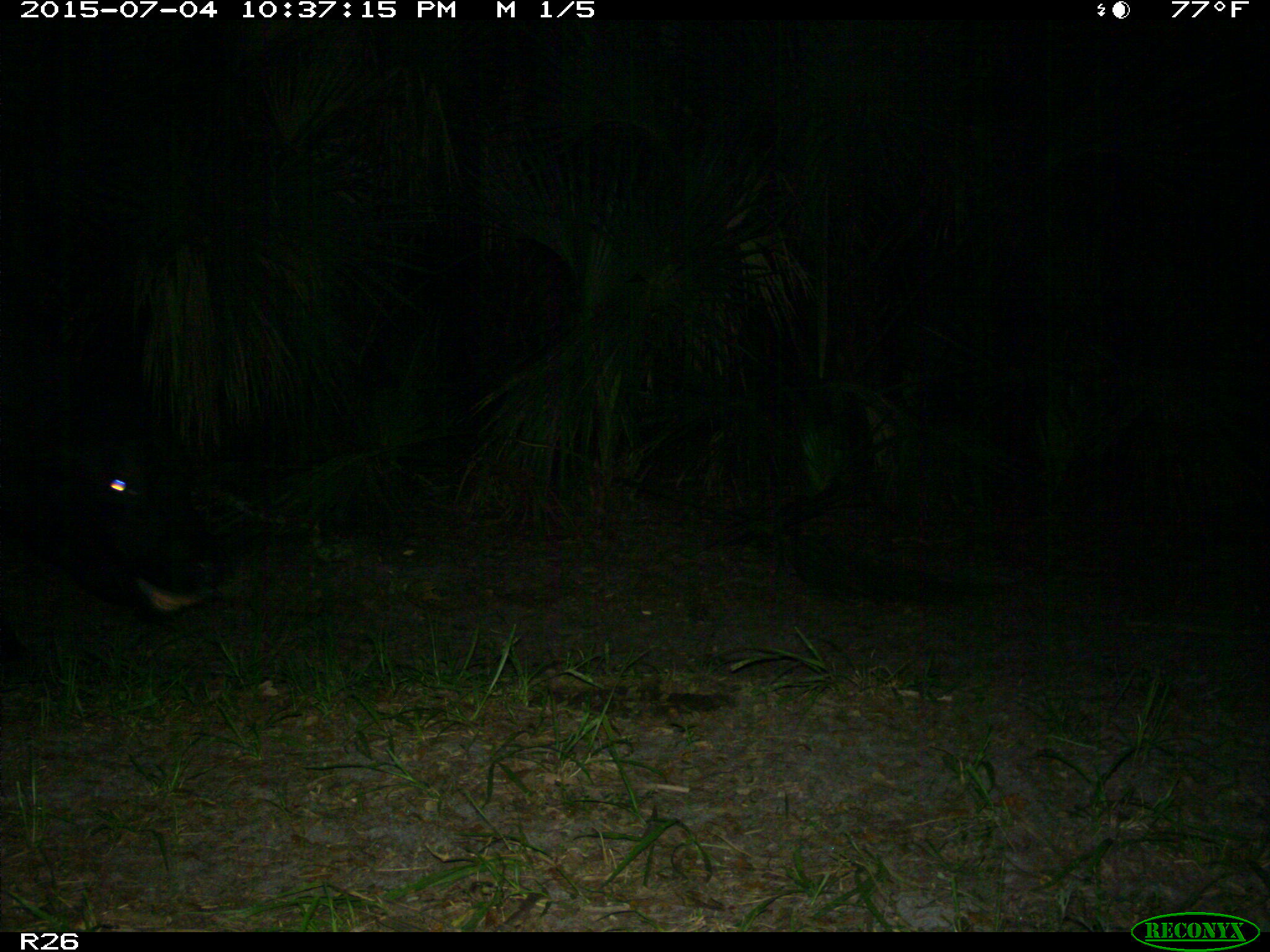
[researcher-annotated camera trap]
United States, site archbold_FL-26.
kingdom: Animalia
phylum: Chordata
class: Mammalia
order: Artiodactyla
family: Bovidae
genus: Bos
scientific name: Bos taurus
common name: domestic cow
Bos taurus (domestic cow).